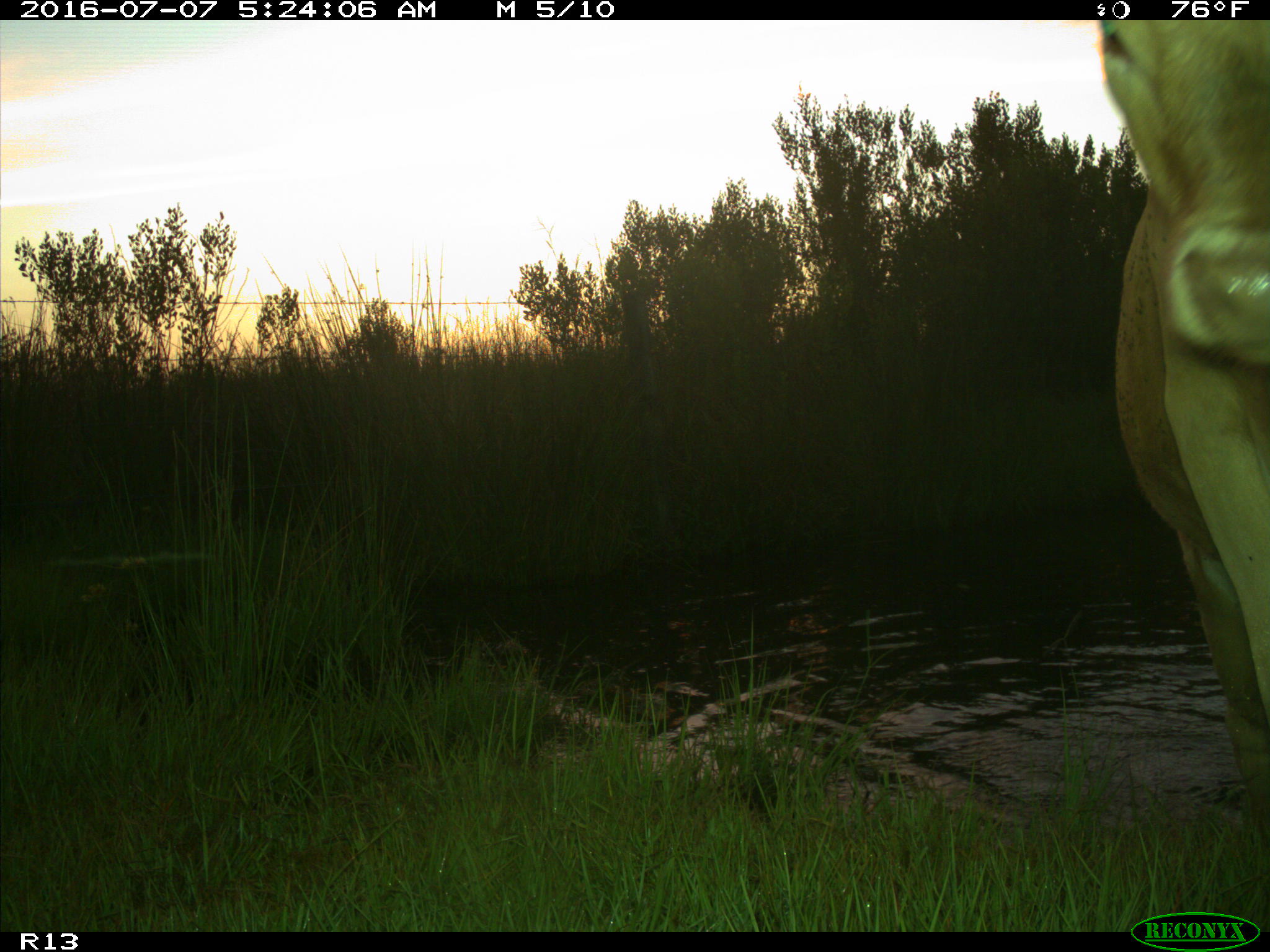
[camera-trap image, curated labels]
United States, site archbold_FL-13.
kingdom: Animalia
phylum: Chordata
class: Mammalia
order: Artiodactyla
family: Bovidae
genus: Bos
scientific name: Bos taurus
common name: domestic cow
Bos taurus (domestic cow).